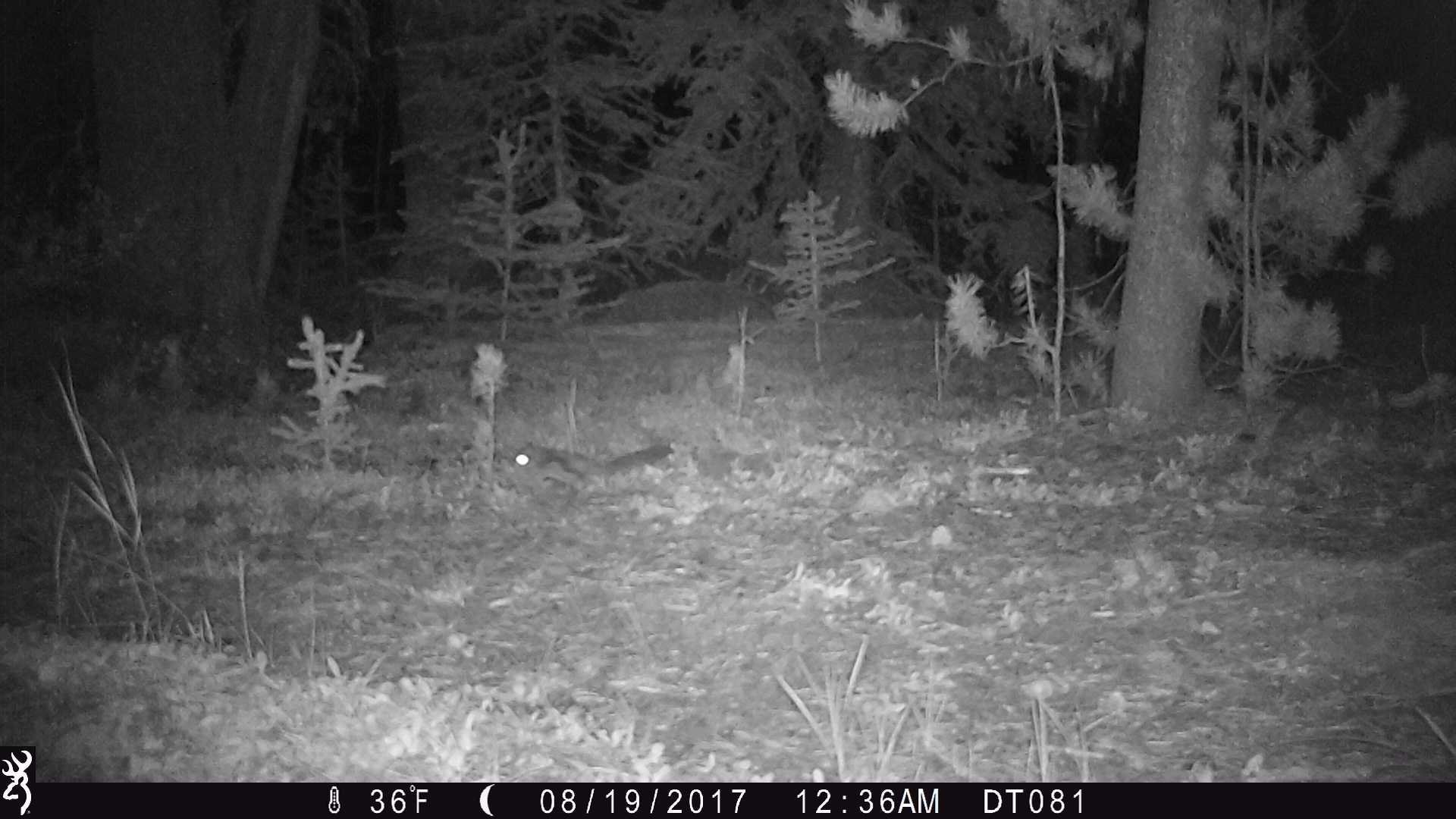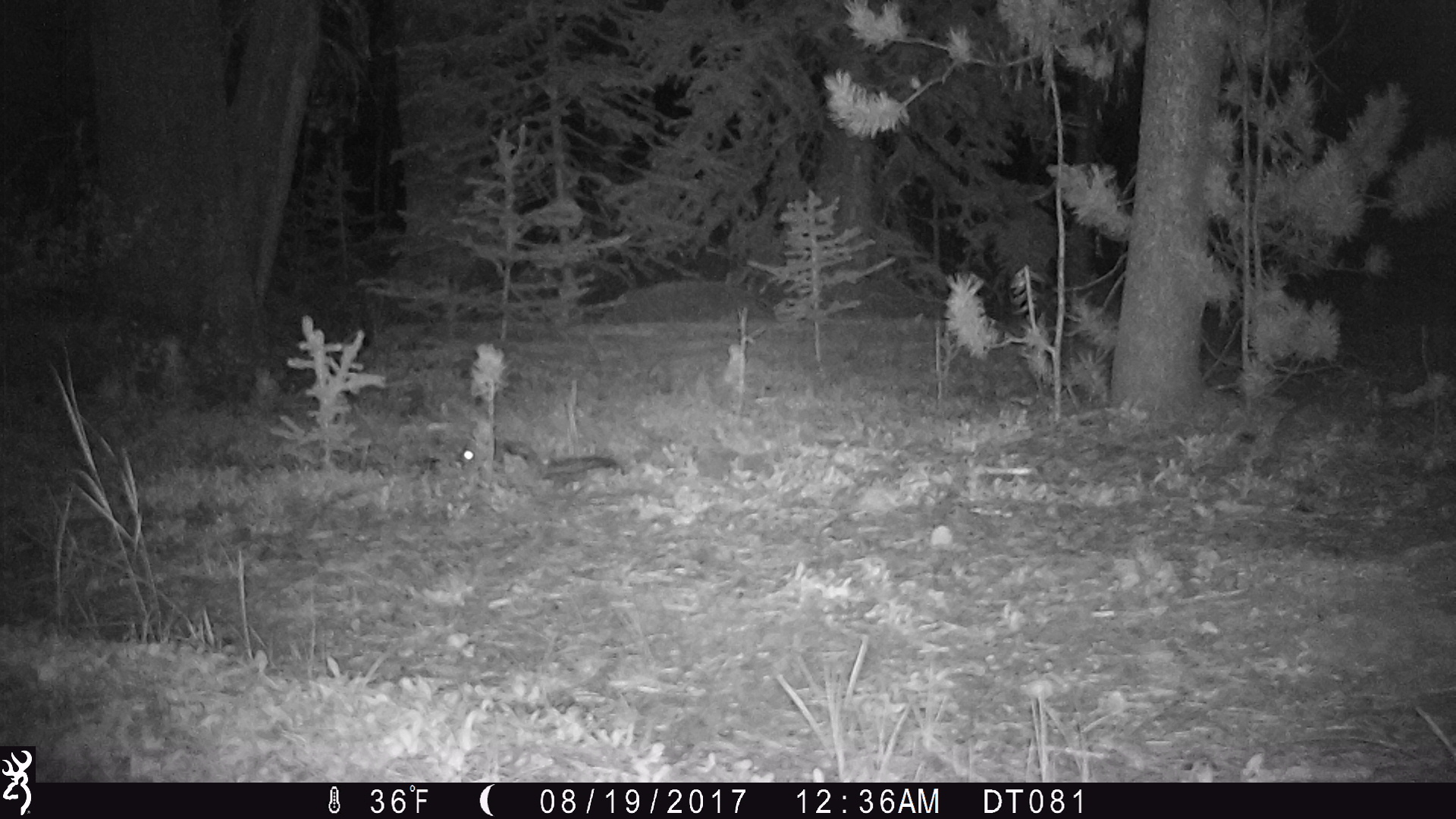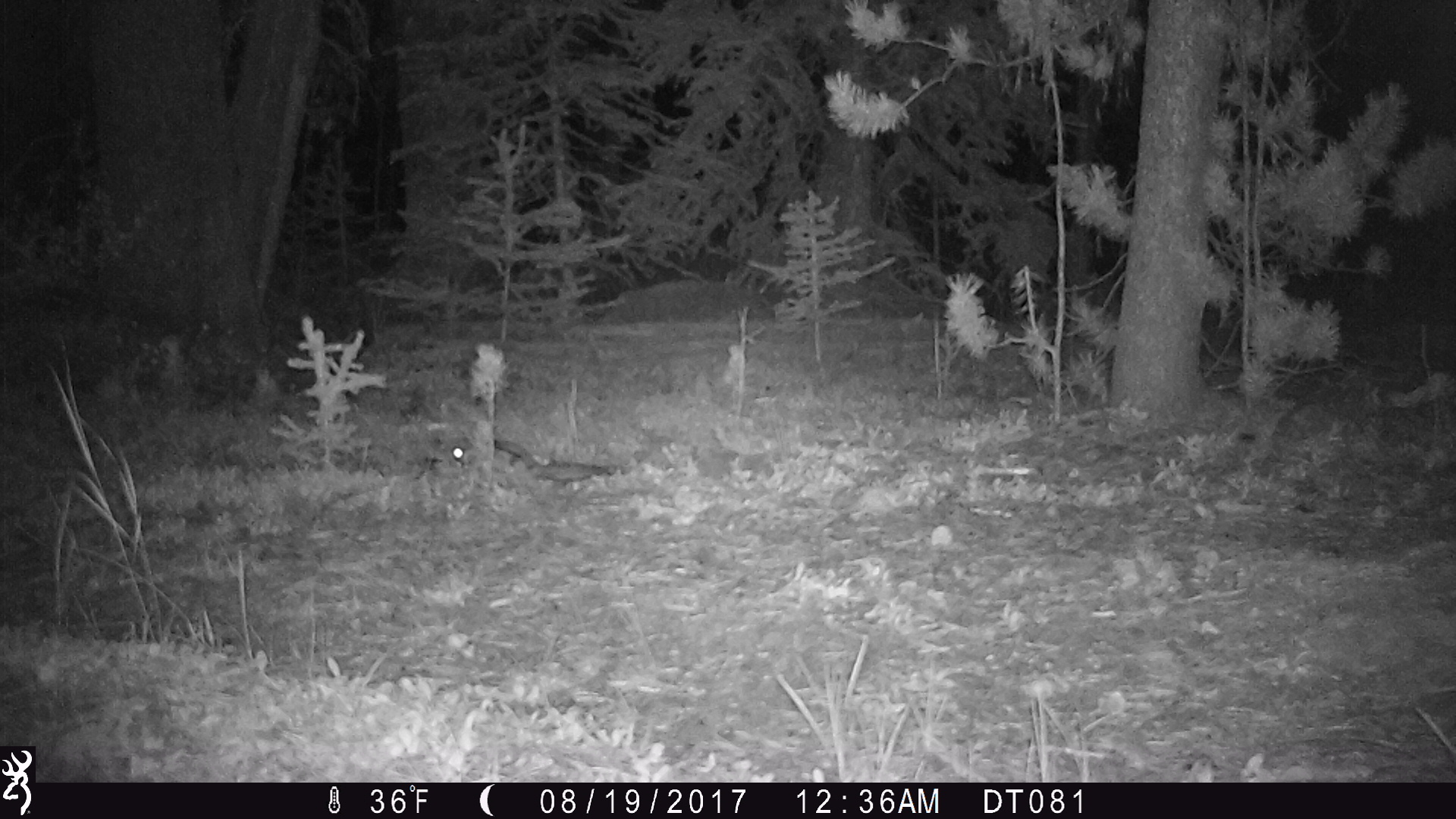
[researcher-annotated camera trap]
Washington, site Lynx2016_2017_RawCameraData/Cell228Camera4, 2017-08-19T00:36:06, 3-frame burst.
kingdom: Animalia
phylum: Chordata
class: Mammalia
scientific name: Mammalia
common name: small mammal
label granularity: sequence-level